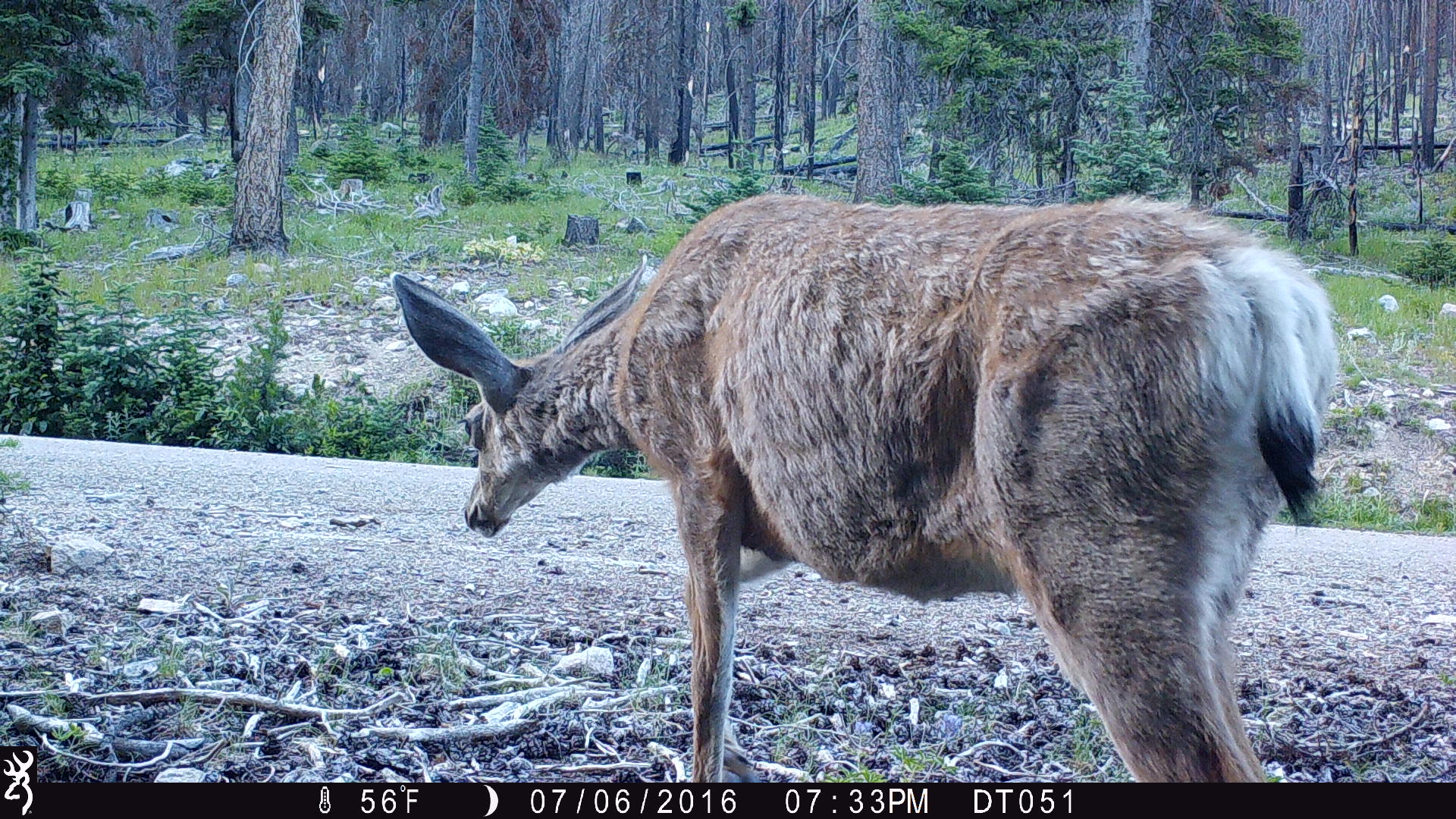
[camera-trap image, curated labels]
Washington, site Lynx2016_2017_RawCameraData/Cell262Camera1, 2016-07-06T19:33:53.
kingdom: Animalia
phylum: Chordata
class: Mammalia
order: Artiodactyla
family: Cervidae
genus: Odocoileus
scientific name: Odocoileus hemionus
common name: mule deer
Odocoileus hemionus (mule deer). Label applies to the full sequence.